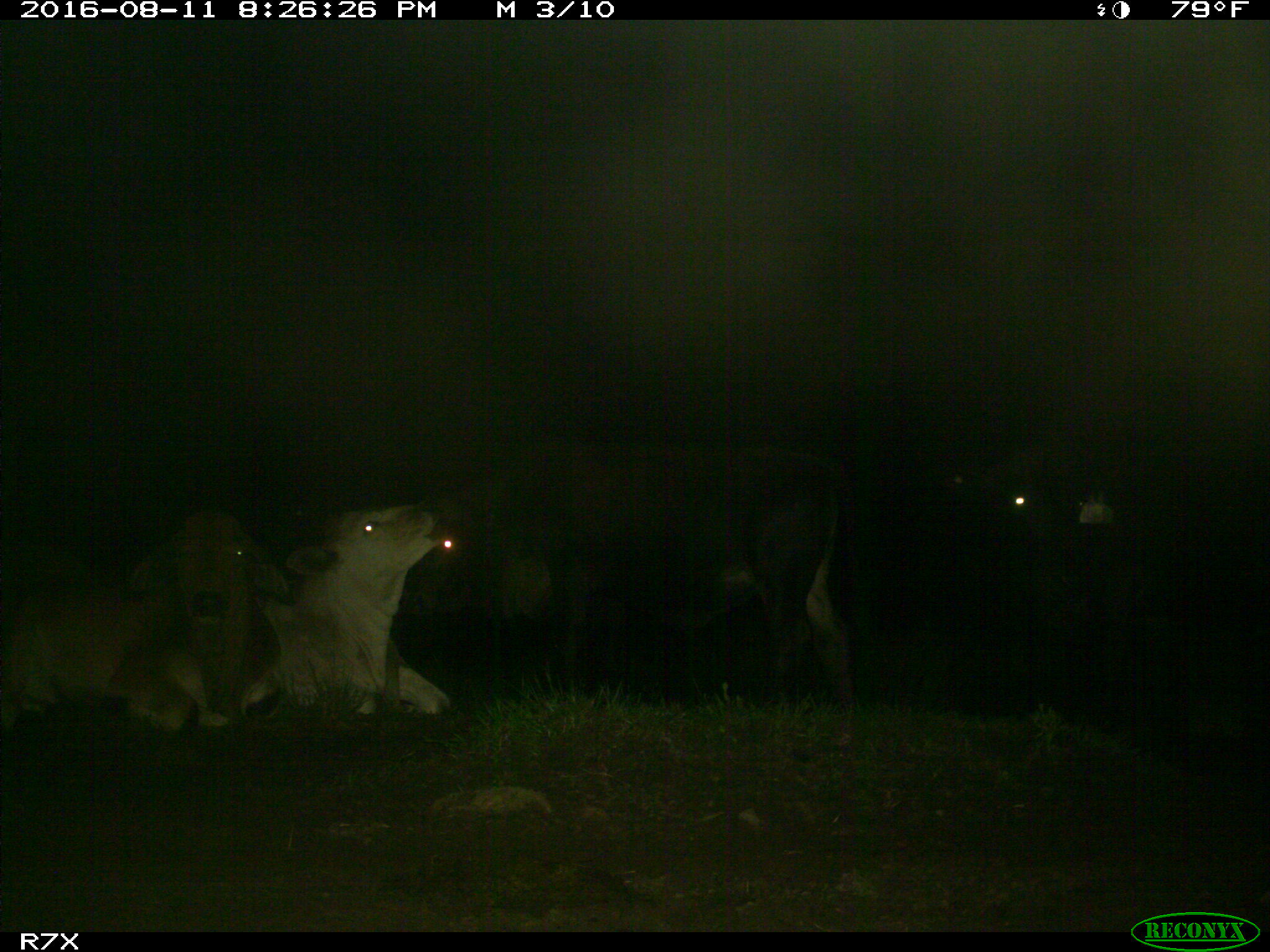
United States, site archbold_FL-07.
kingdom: Animalia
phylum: Chordata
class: Mammalia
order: Artiodactyla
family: Bovidae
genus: Bos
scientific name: Bos taurus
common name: domestic cow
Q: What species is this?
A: Bos taurus (domestic cow).